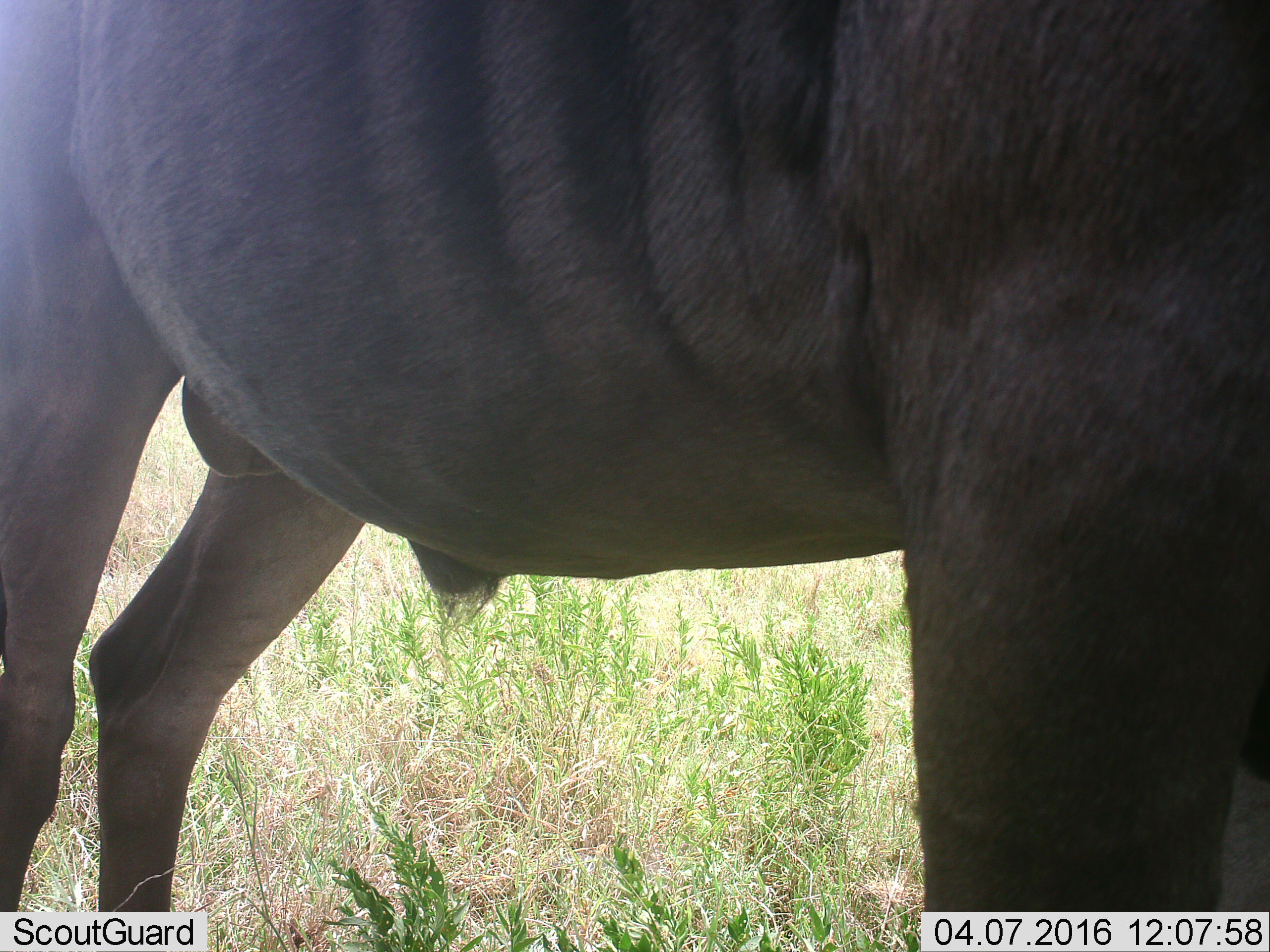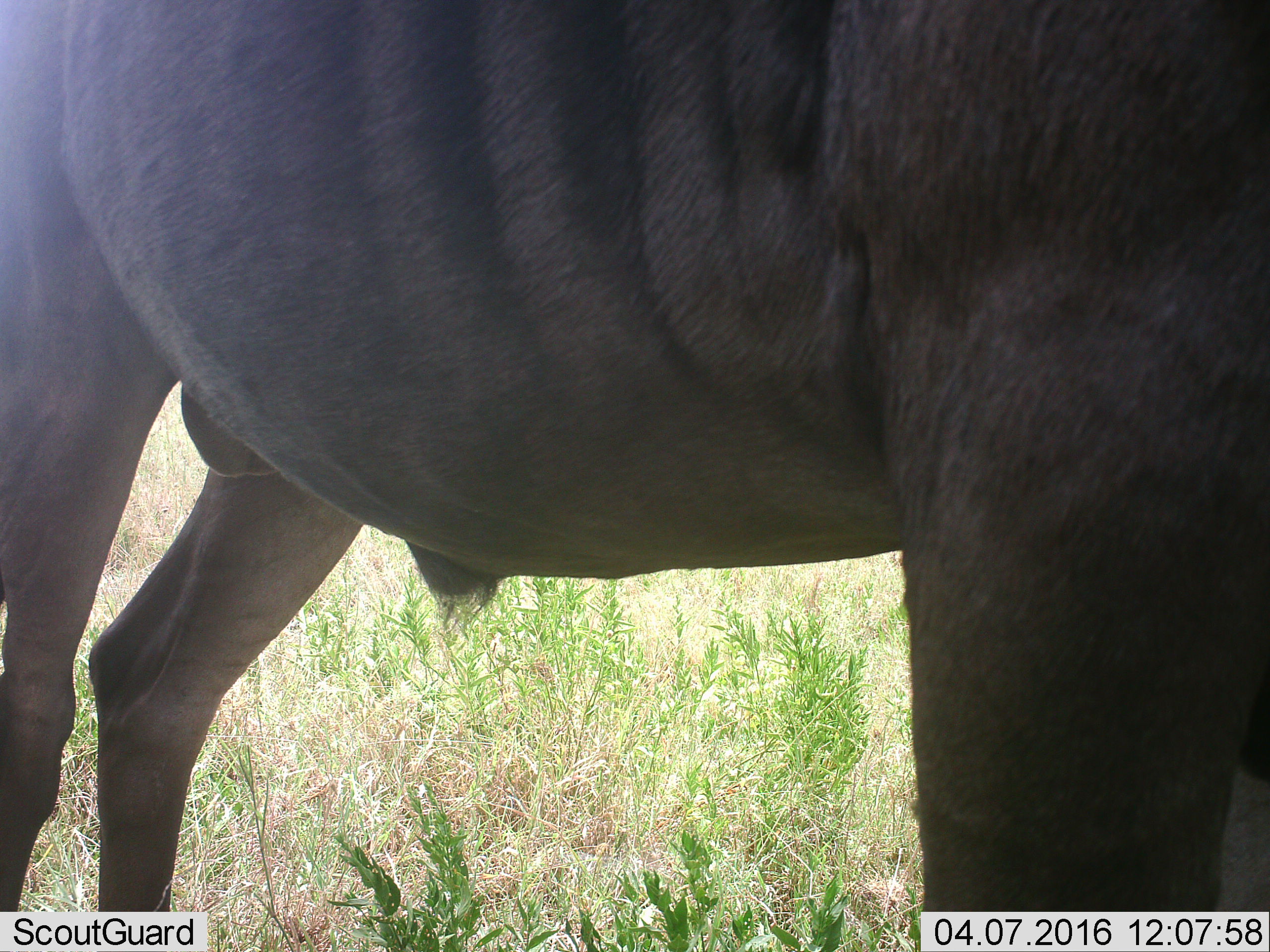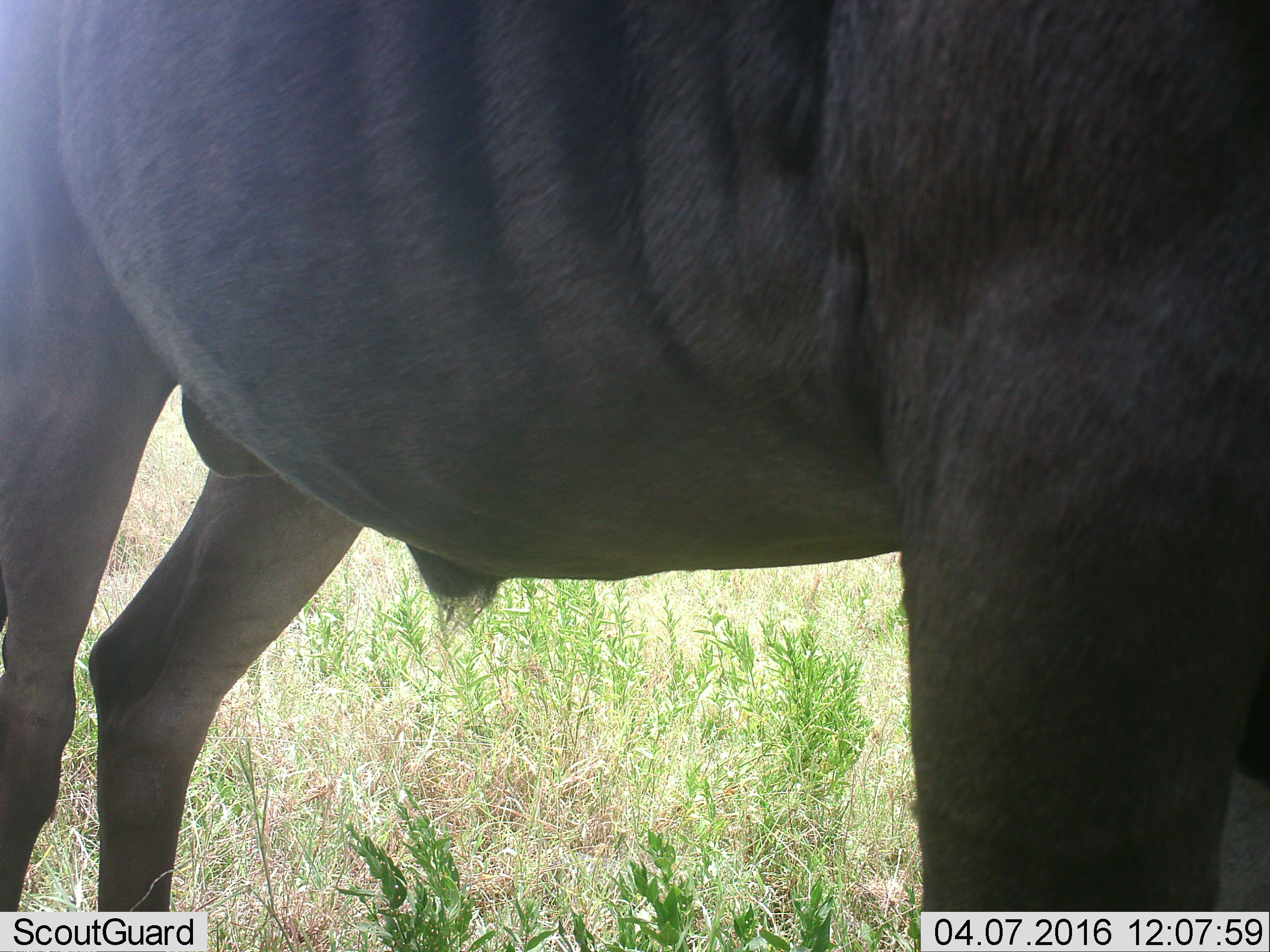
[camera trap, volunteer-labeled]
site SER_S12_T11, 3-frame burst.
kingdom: Animalia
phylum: Chordata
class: Mammalia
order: Artiodactyla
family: Bovidae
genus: Connochaetes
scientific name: Connochaetes taurinus taurinus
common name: blue wildebeest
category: wildebeestblue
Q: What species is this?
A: Wildebeestblue (blue wildebeest) (Connochaetes taurinus taurinus).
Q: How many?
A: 1.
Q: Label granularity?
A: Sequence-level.